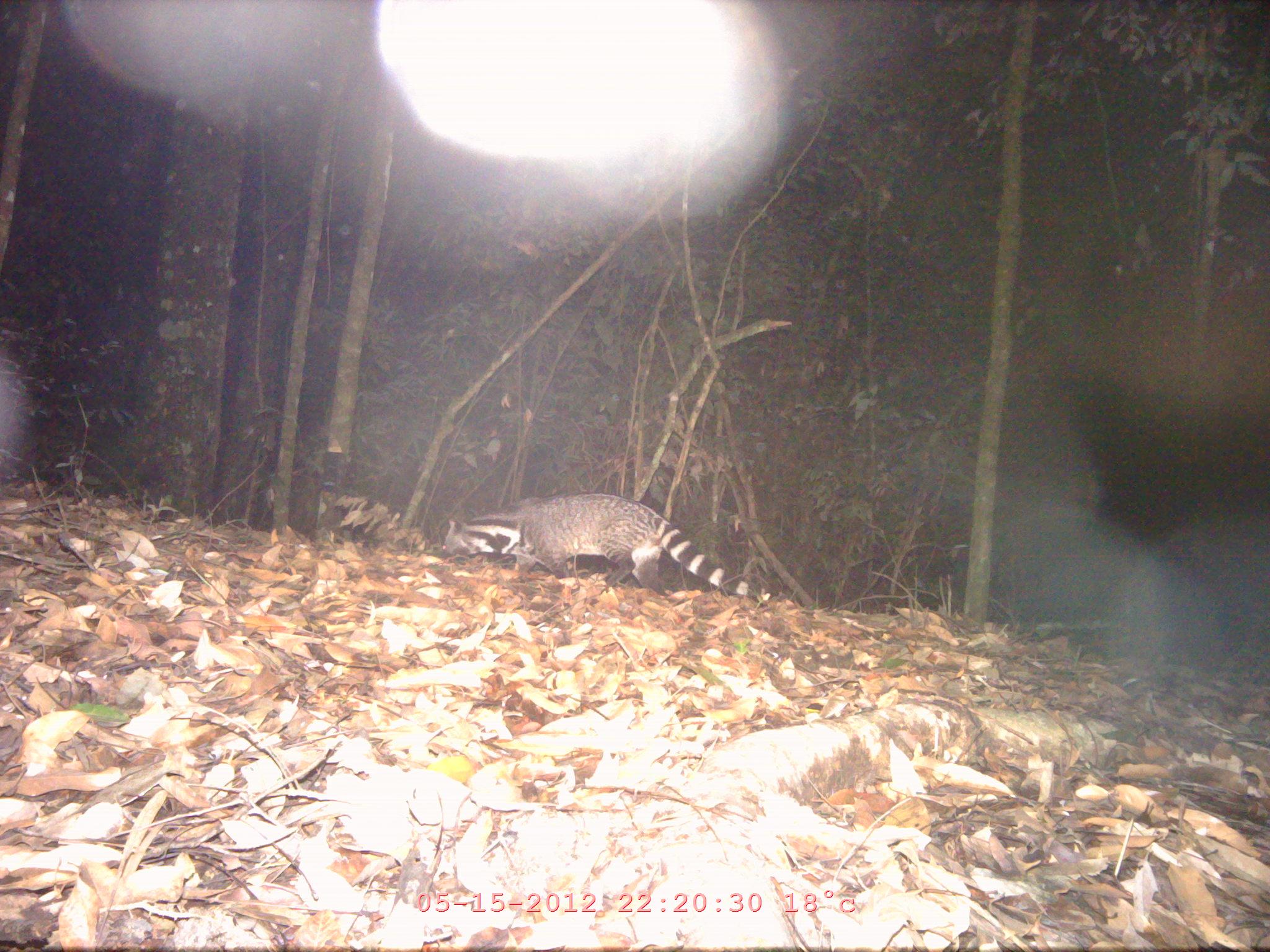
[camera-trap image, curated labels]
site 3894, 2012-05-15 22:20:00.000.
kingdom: Animalia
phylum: Chordata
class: Mammalia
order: Carnivora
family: Viverridae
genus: Viverra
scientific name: Viverra zibetha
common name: large indian civet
Viverra zibetha (large indian civet), count 1.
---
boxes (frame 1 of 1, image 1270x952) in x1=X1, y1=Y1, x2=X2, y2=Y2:
viverra zibetha: x1=441, y1=491, x2=794, y2=597